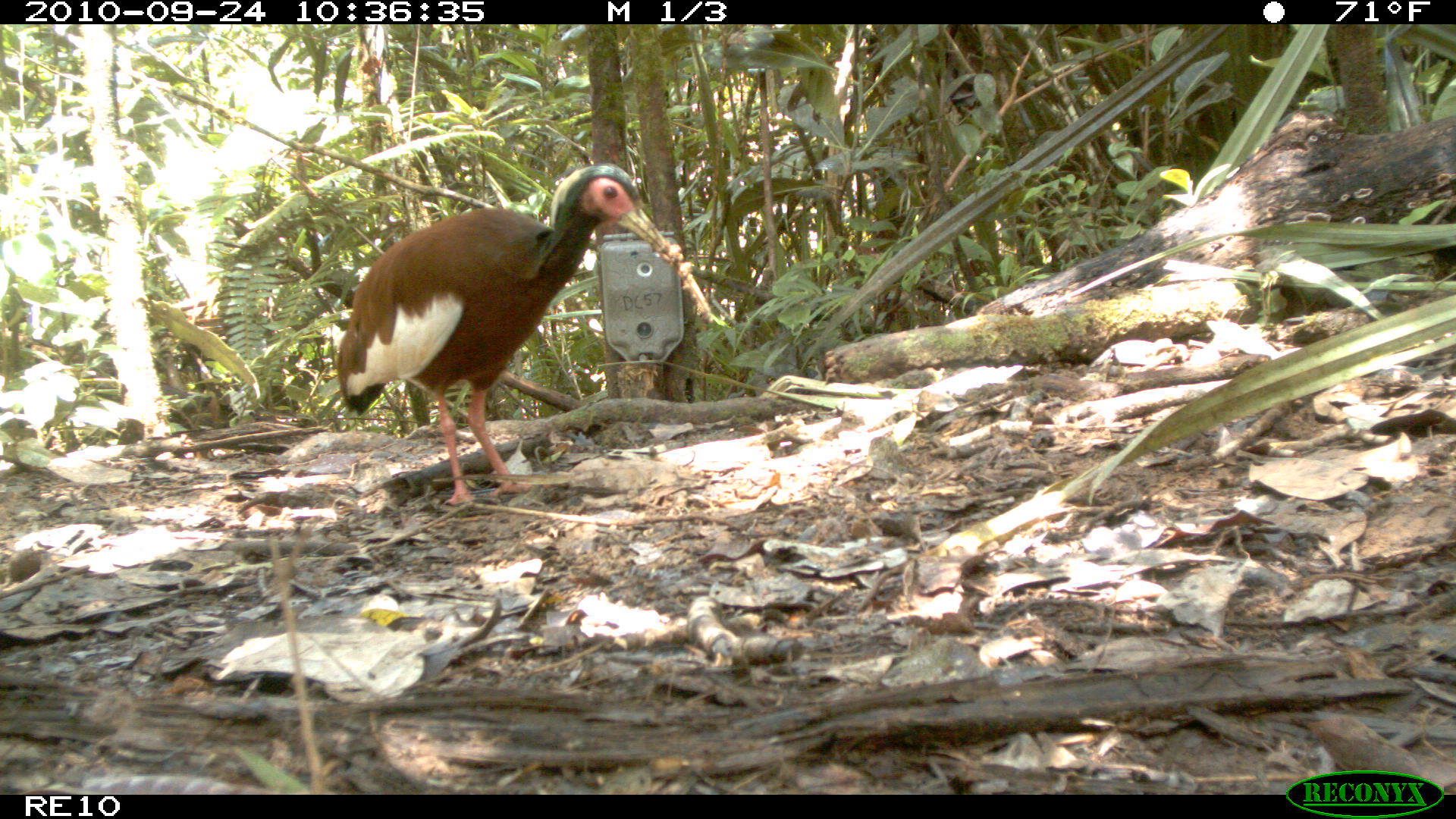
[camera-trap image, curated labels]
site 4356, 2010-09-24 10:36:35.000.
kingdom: Animalia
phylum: Chordata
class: Aves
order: Pelecaniformes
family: Threskiornithidae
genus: Lophotibis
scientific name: Lophotibis cristata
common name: madagascar ibis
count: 1